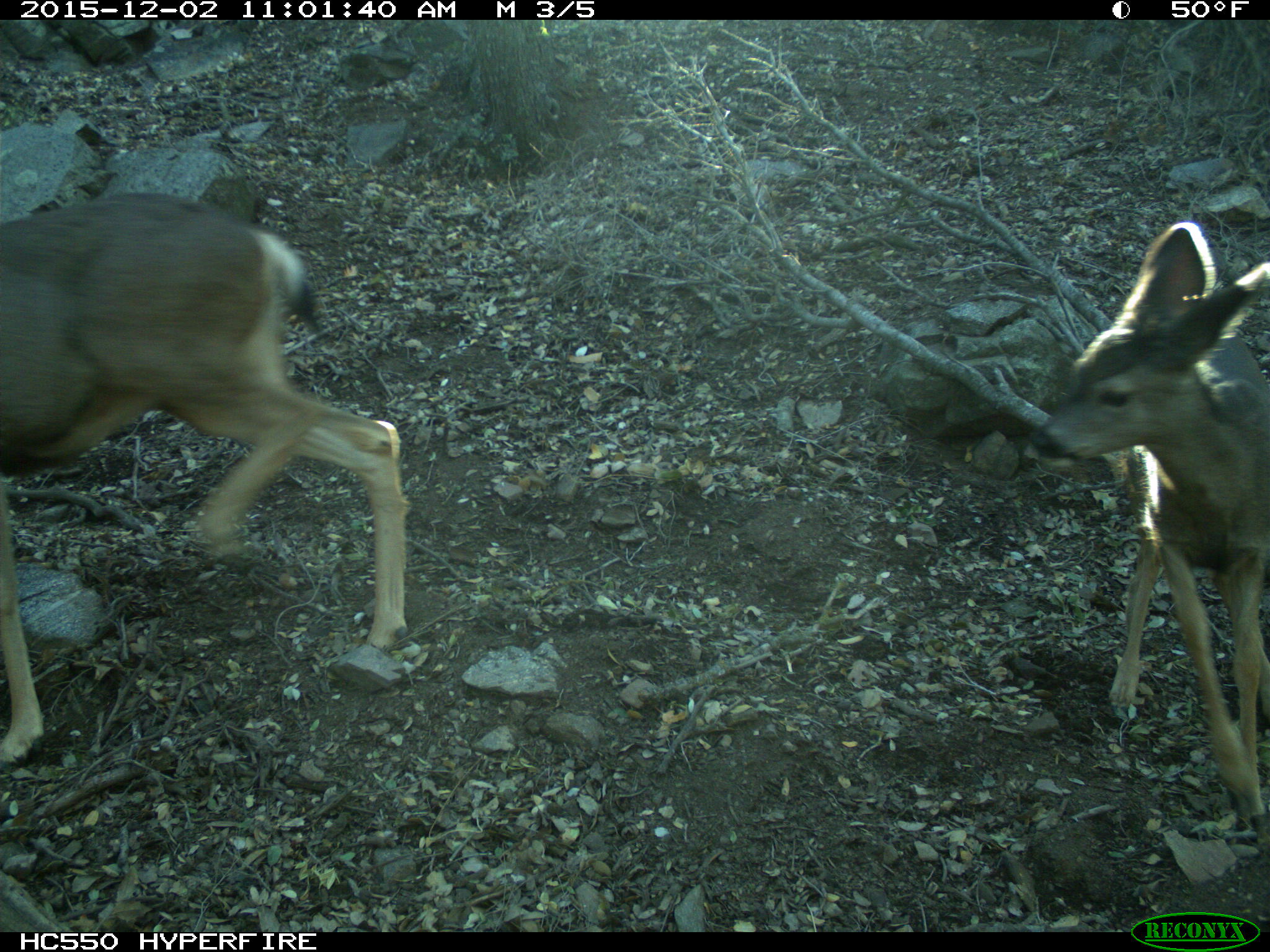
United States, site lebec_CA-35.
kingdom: Animalia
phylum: Chordata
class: Mammalia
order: Artiodactyla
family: Cervidae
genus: Odocoileus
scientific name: Odocoileus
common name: deer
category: unidentified deer